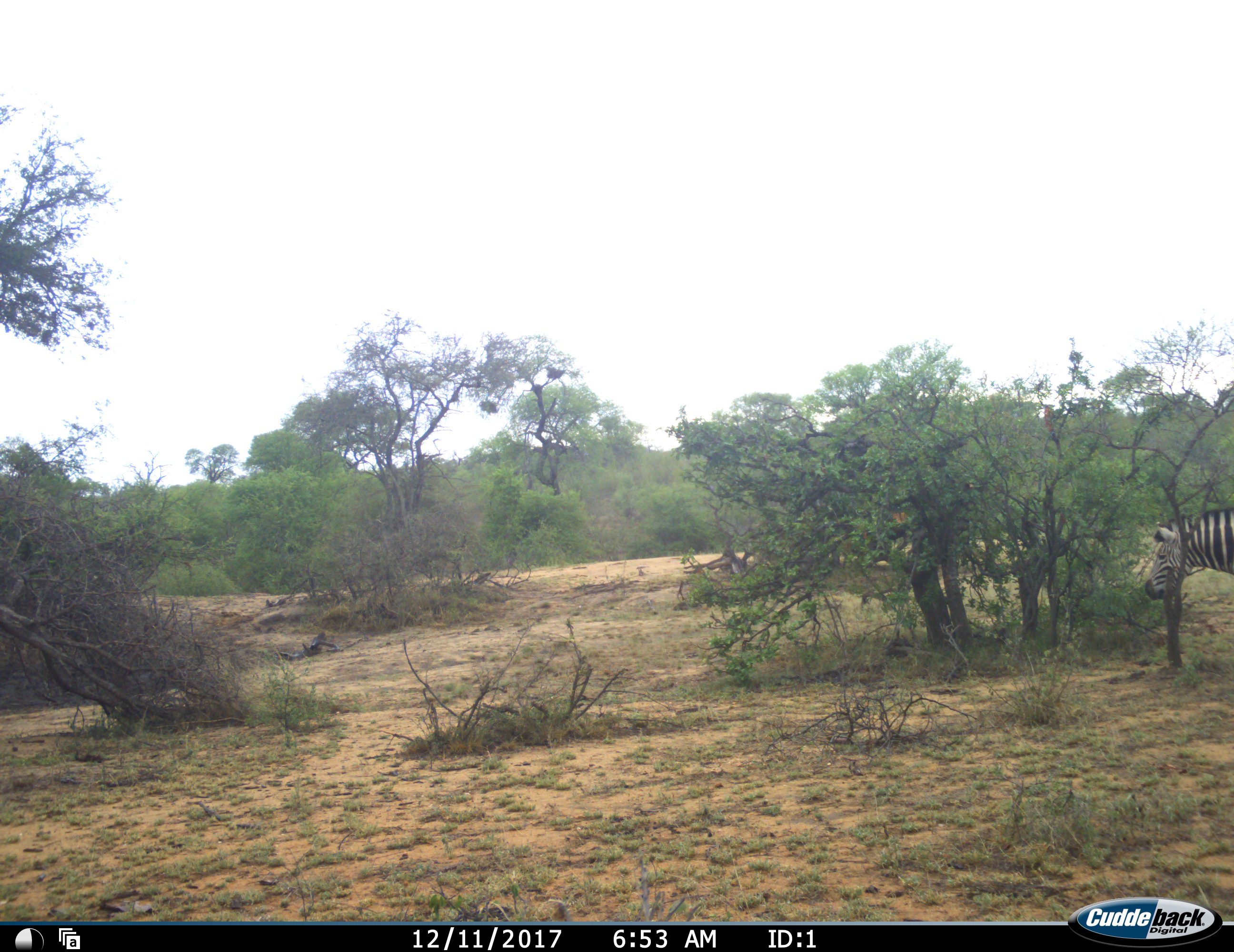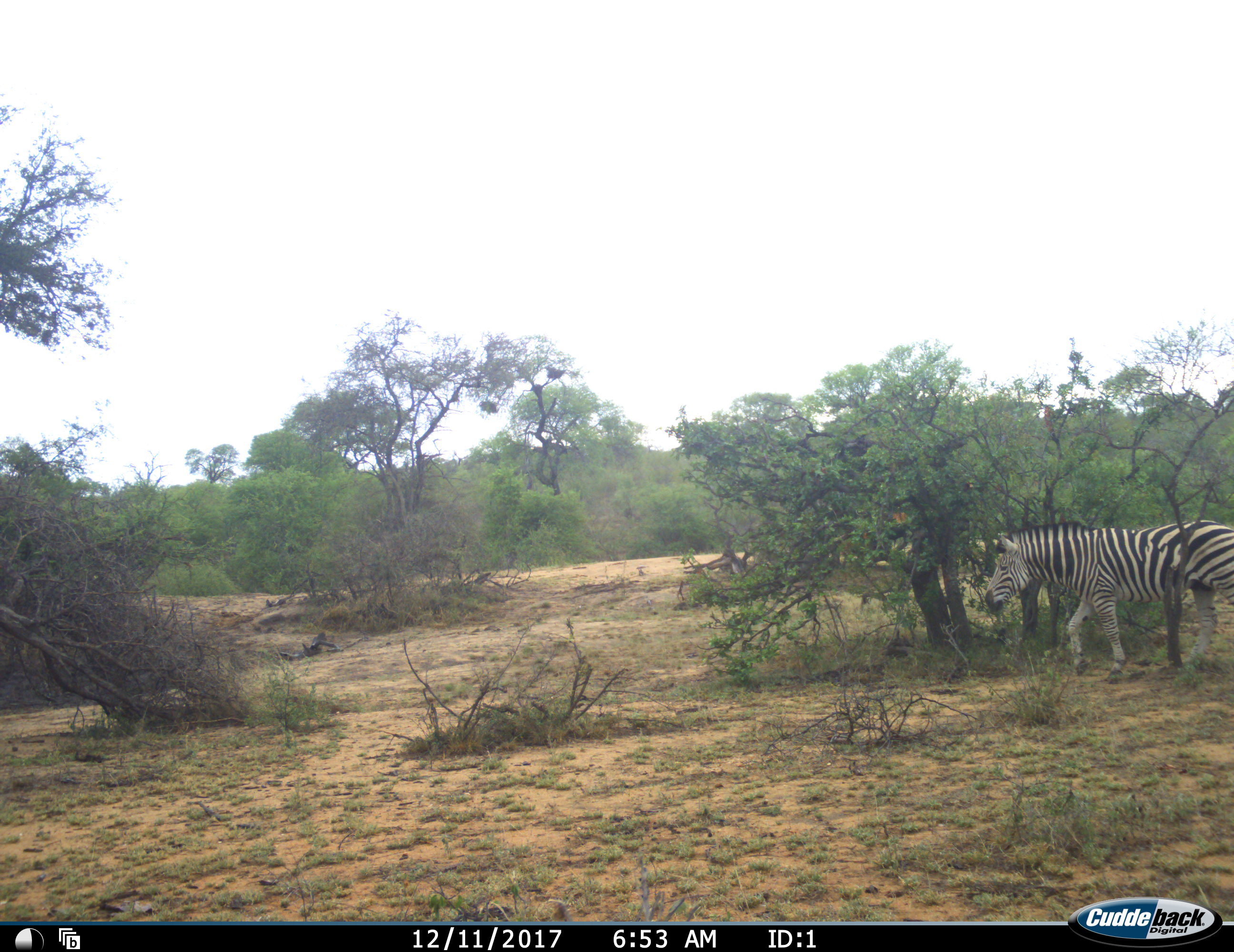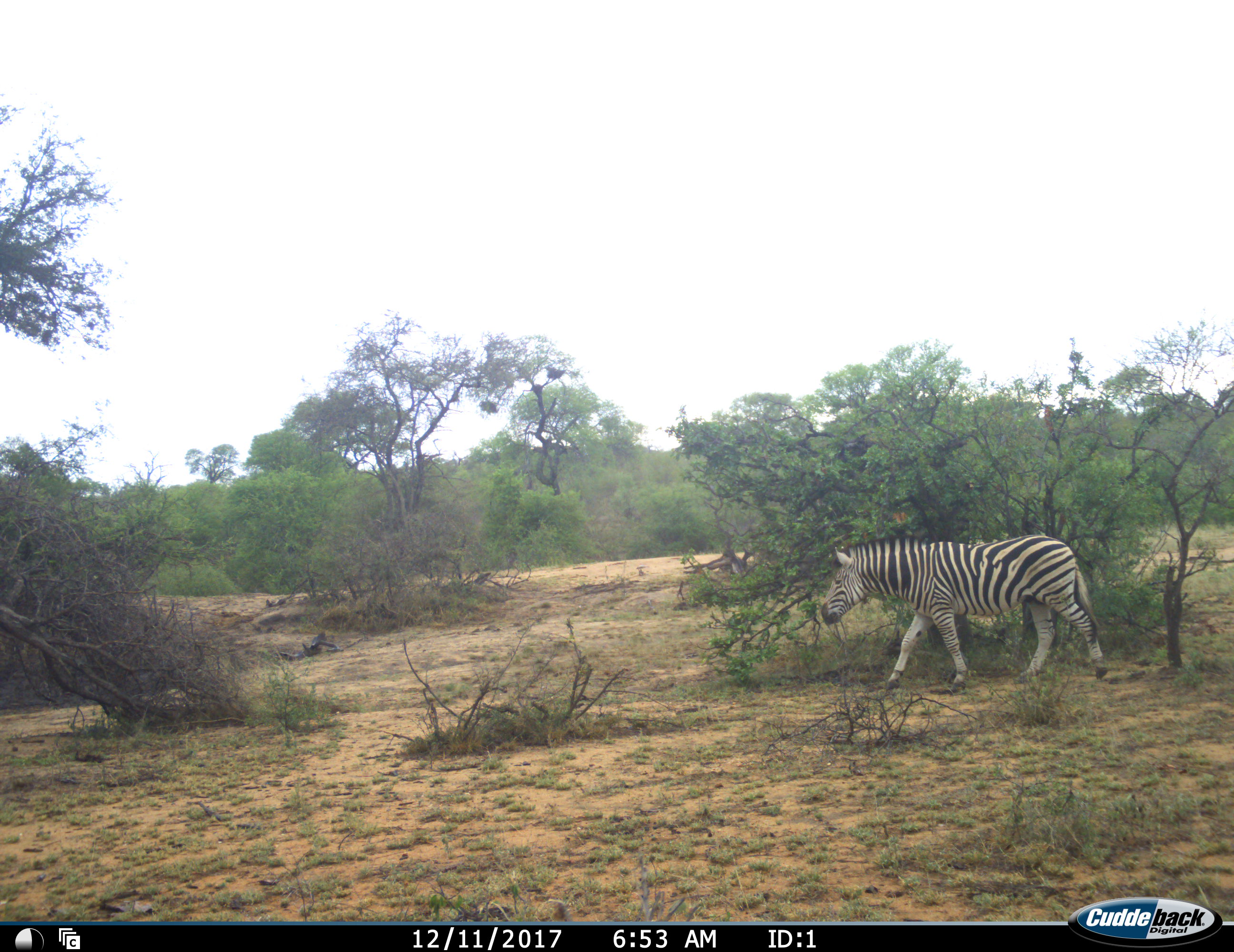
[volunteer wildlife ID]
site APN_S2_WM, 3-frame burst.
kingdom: Animalia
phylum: Chordata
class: Mammalia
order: Perissodactyla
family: Equidae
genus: Equus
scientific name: Equus quagga burchellii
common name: burchell's zebra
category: zebraburchells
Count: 1.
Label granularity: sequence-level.